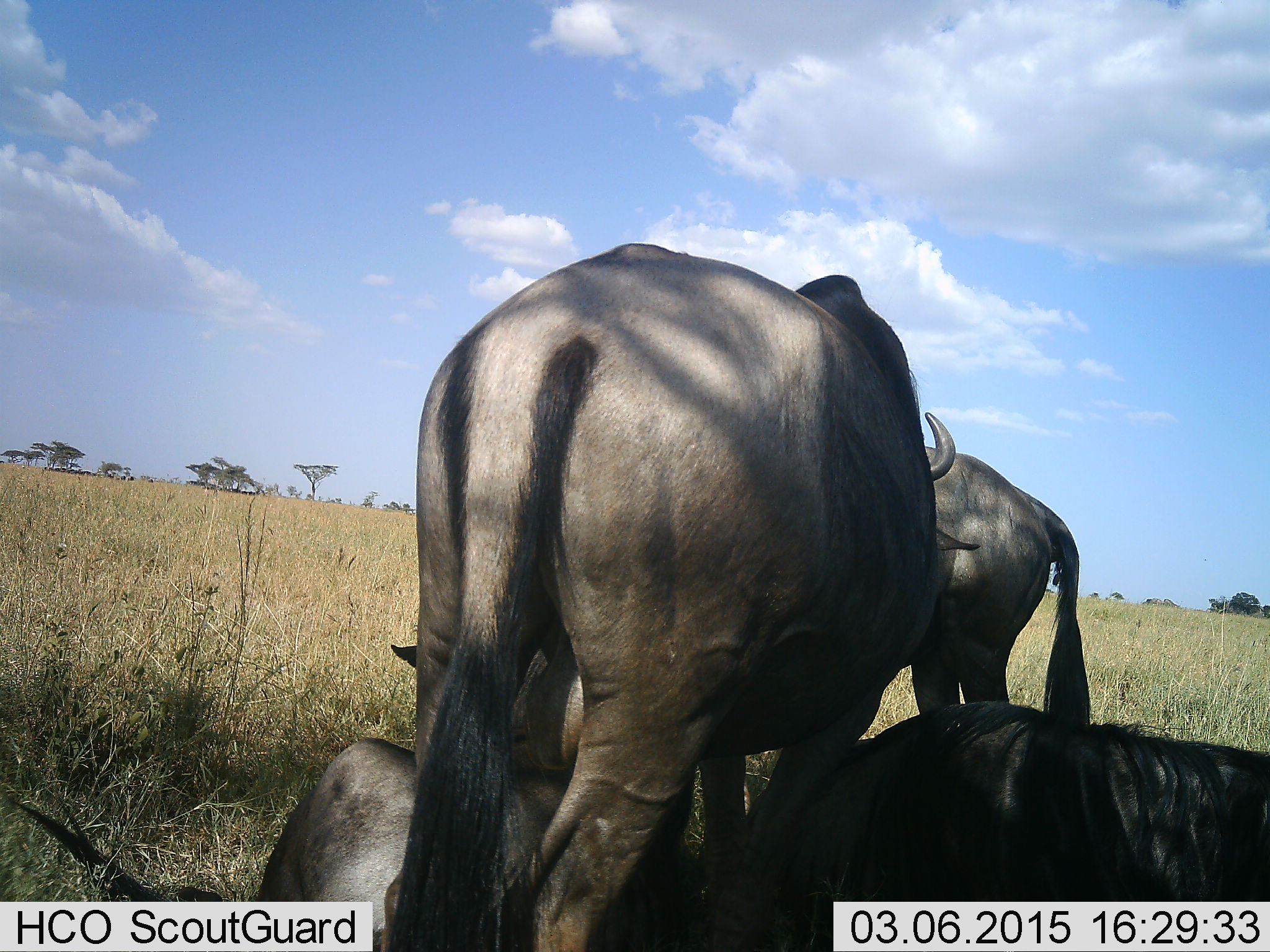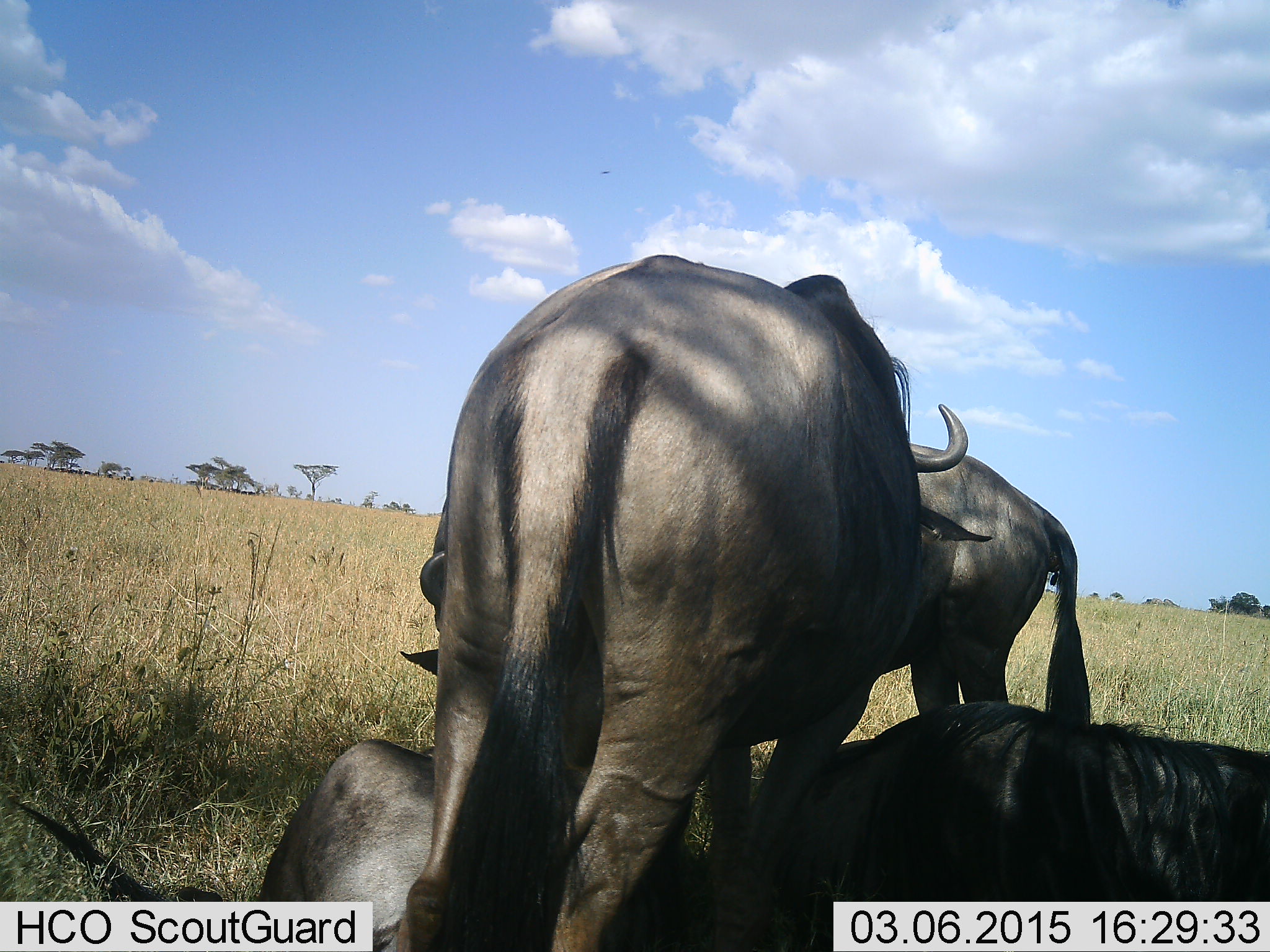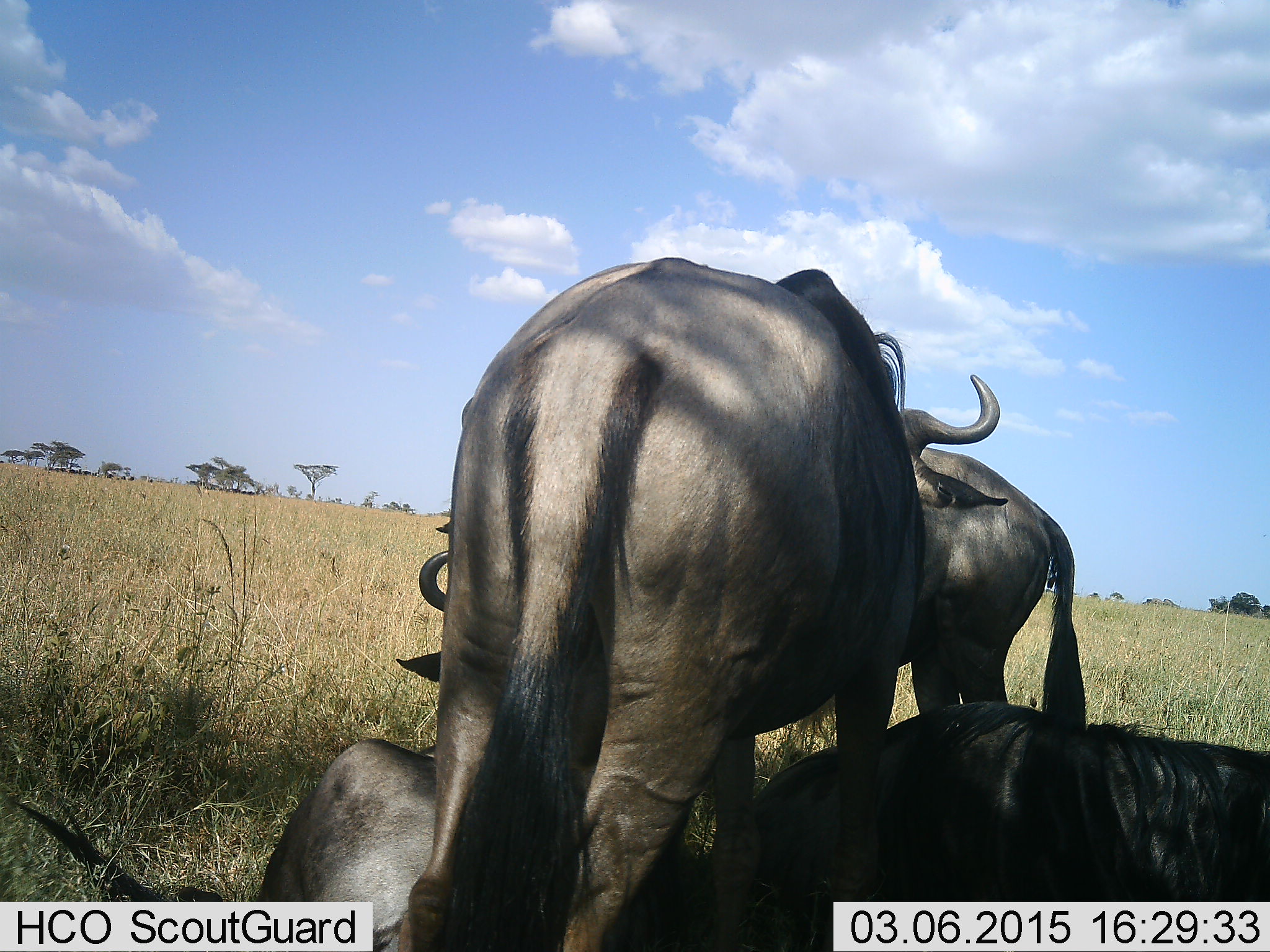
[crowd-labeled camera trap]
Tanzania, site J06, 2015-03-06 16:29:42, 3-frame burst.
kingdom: Animalia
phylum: Chordata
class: Mammalia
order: Artiodactyla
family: Bovidae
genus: Connochaetes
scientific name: Connochaetes taurinus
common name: blue wildebeest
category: wildebeest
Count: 4.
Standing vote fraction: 80%.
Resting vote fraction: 90%.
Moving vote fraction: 10%.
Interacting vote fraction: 30%.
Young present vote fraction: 10%.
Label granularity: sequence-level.